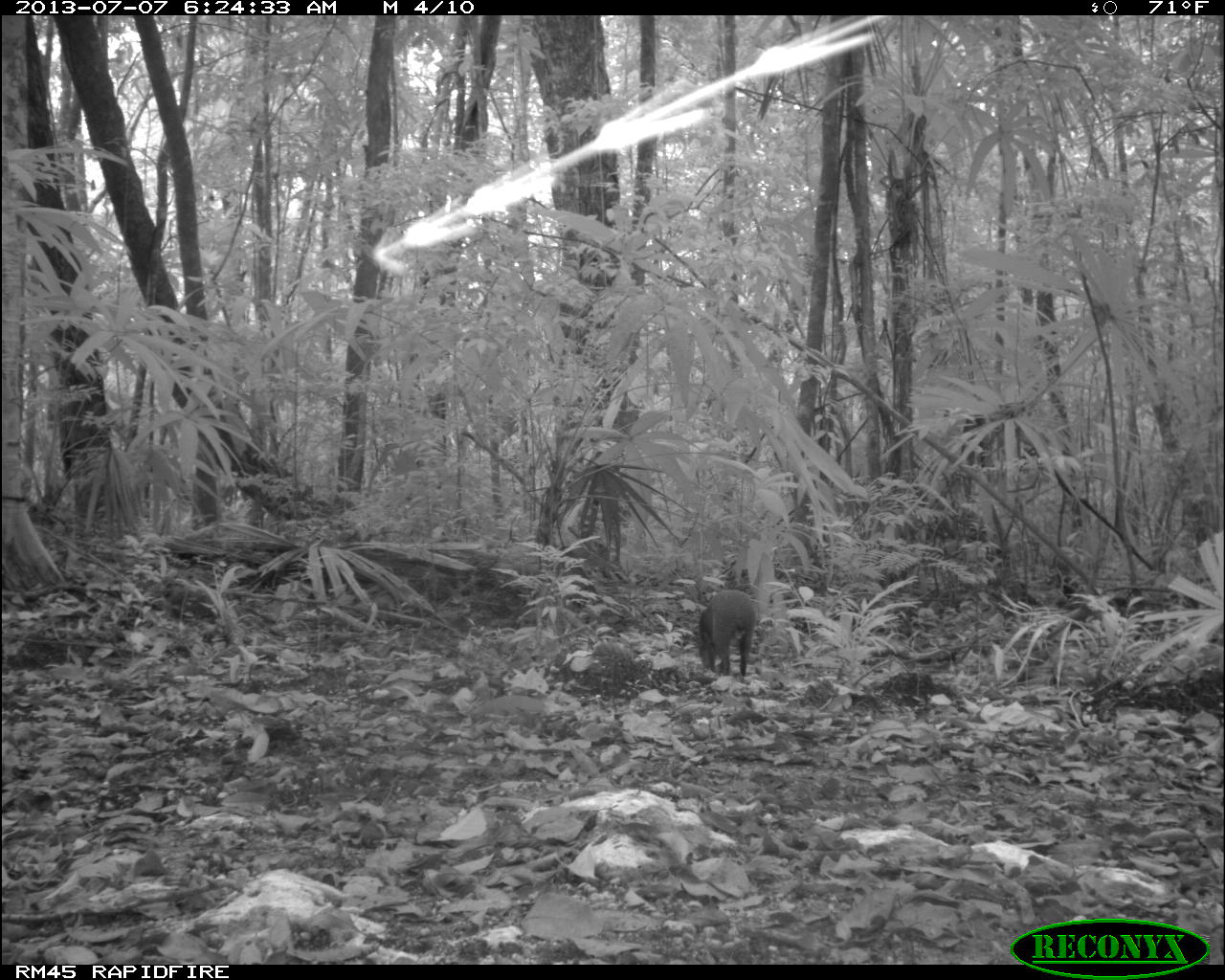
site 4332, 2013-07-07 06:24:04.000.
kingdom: Animalia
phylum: Chordata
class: Mammalia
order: Rodentia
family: Dasyproctidae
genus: Dasyprocta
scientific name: Dasyprocta punctata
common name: central american agouti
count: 1